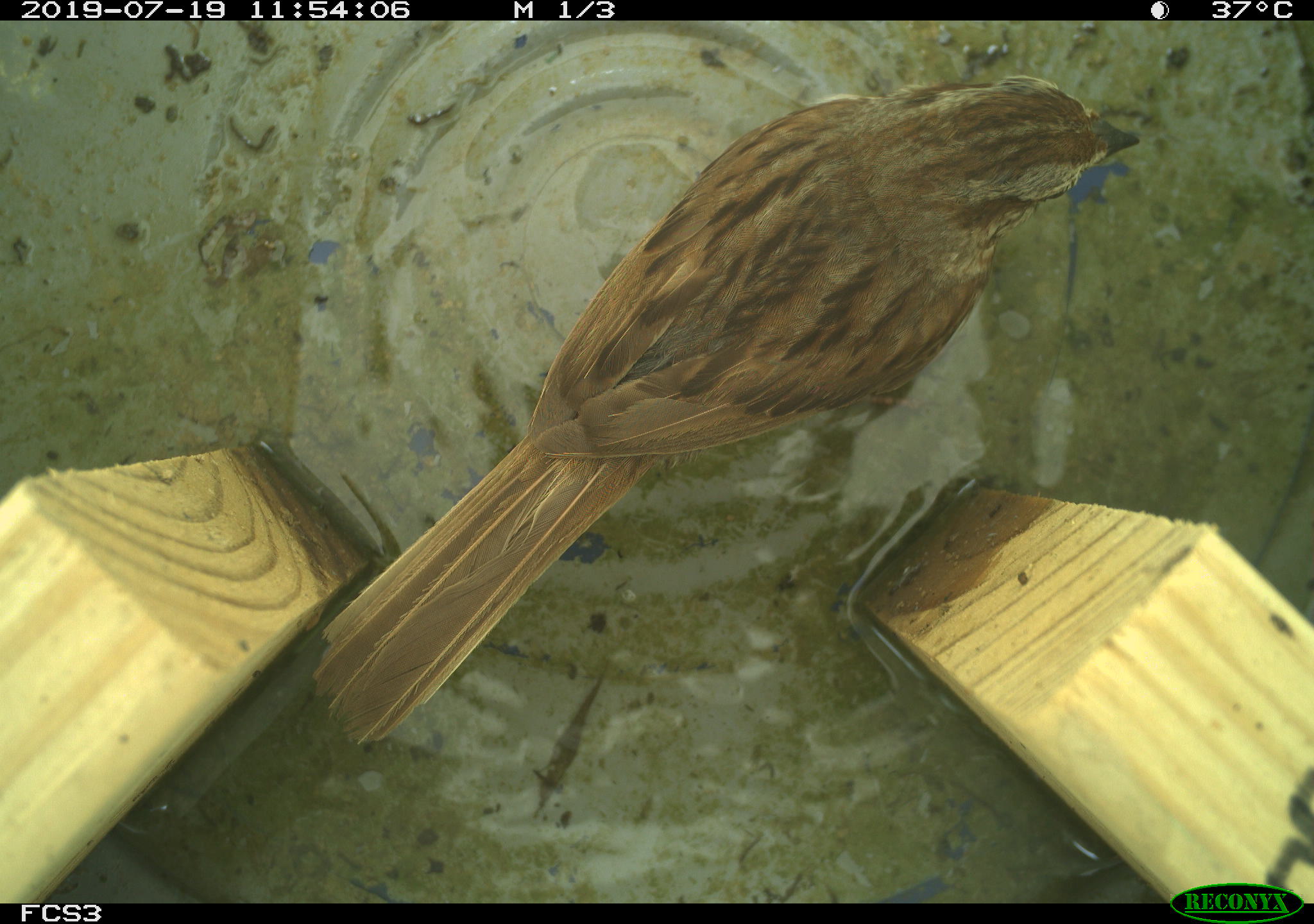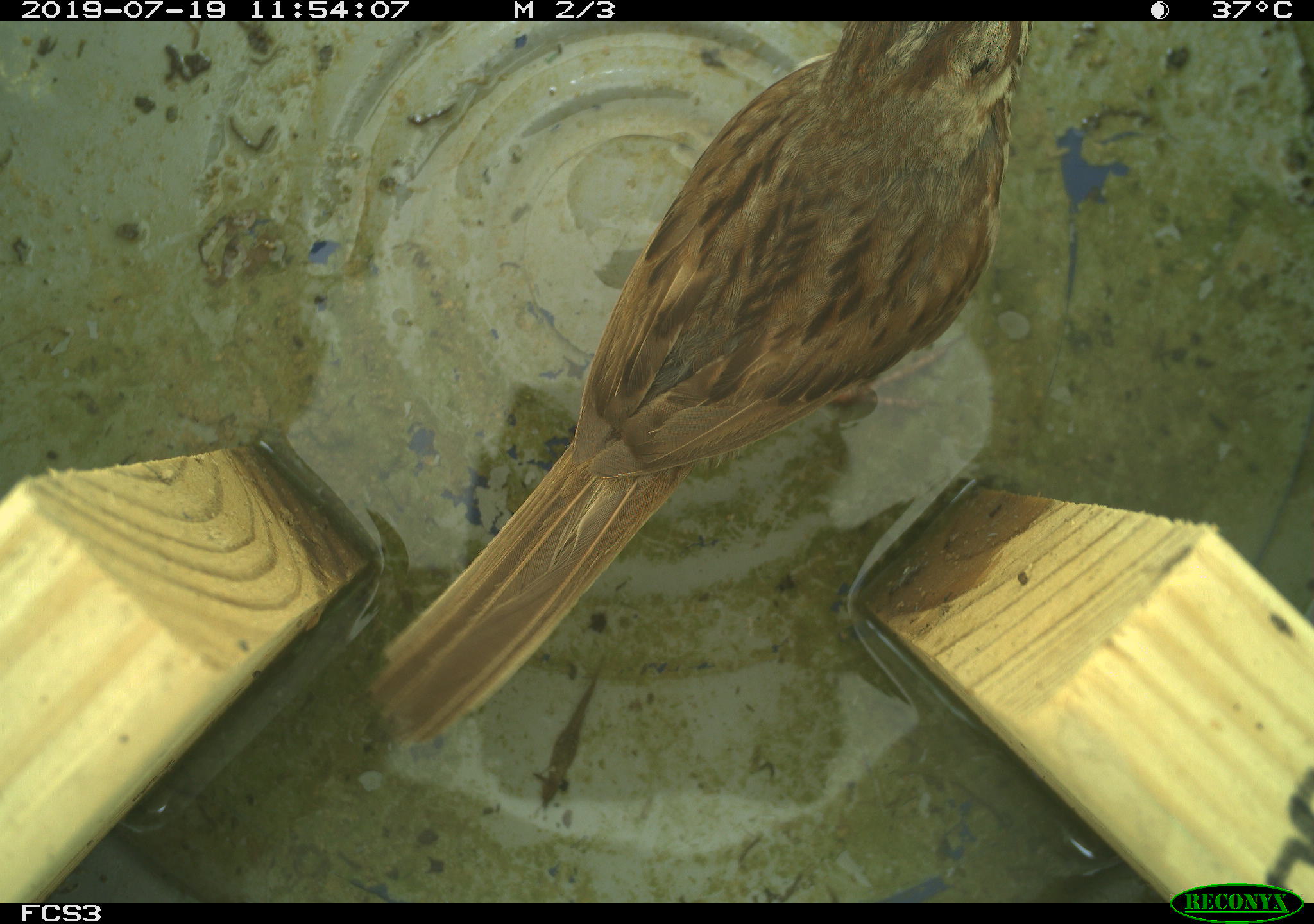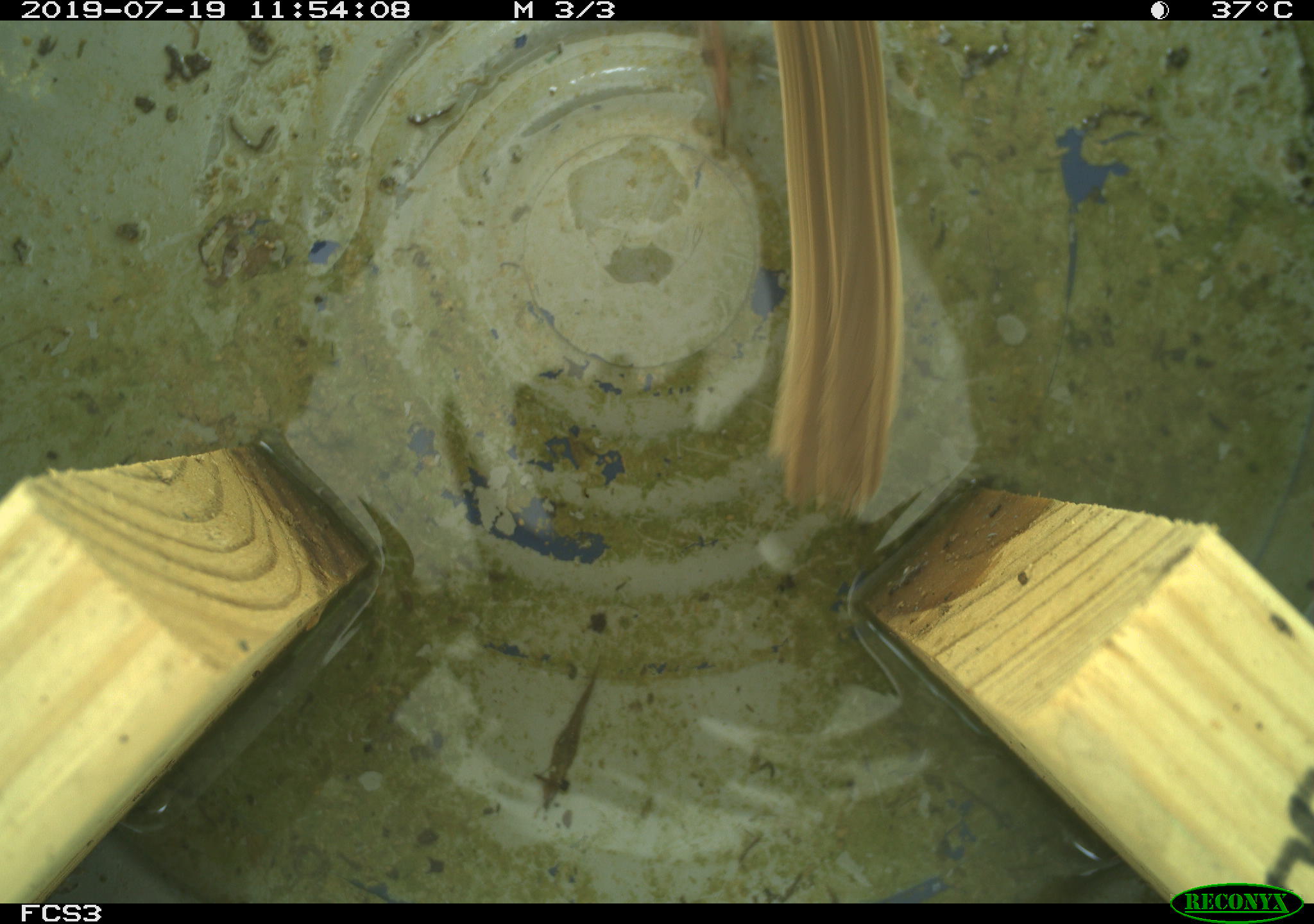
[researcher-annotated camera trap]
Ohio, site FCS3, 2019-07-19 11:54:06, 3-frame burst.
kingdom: Animalia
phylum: Chordata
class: Aves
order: Passeriformes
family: Passerellidae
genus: Melospiza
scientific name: Melospiza melodia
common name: song sparrow